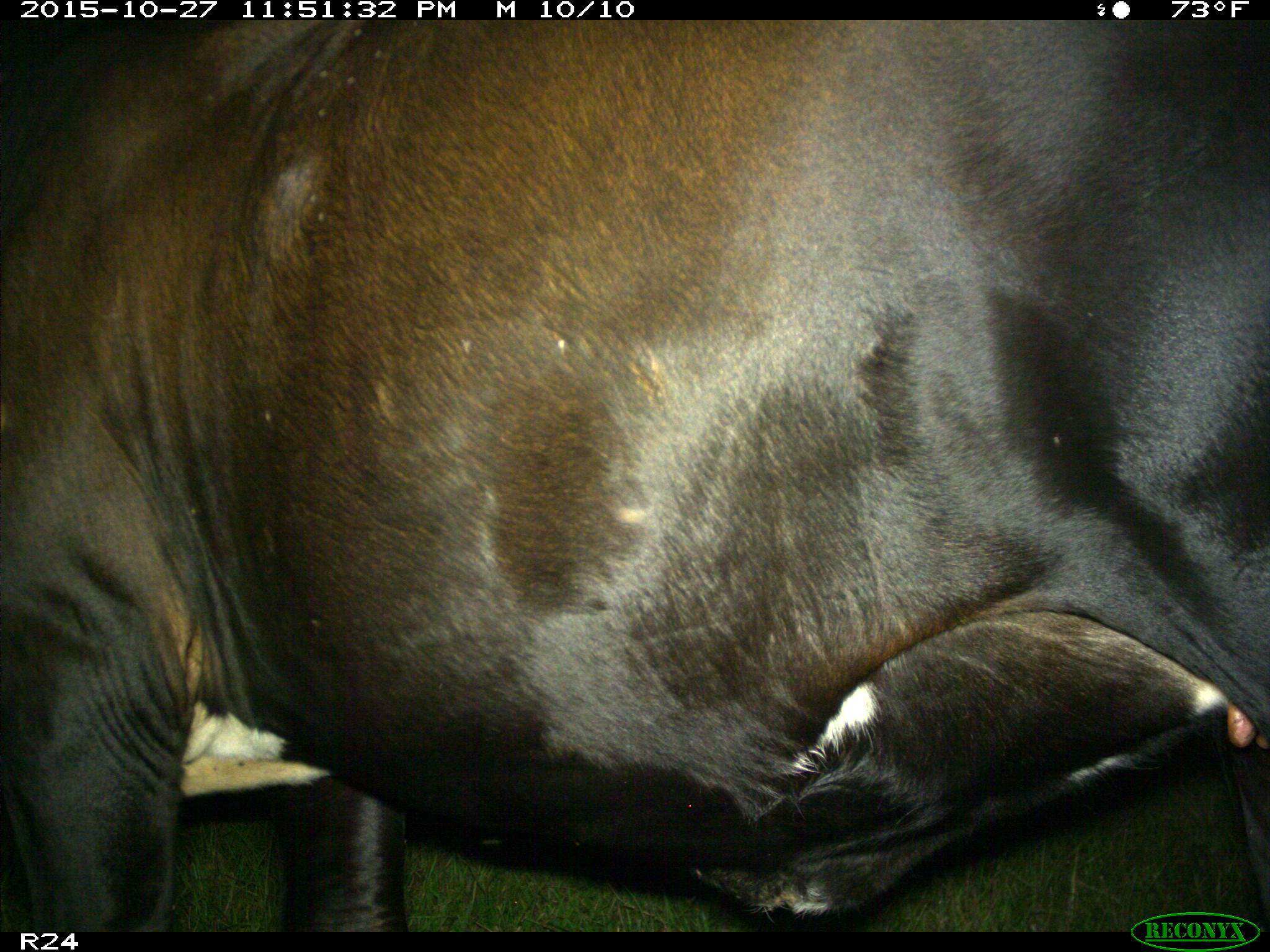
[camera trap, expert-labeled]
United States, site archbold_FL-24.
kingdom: Animalia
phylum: Chordata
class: Mammalia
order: Artiodactyla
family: Bovidae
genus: Bos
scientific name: Bos taurus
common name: domestic cow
Bos taurus (domestic cow).